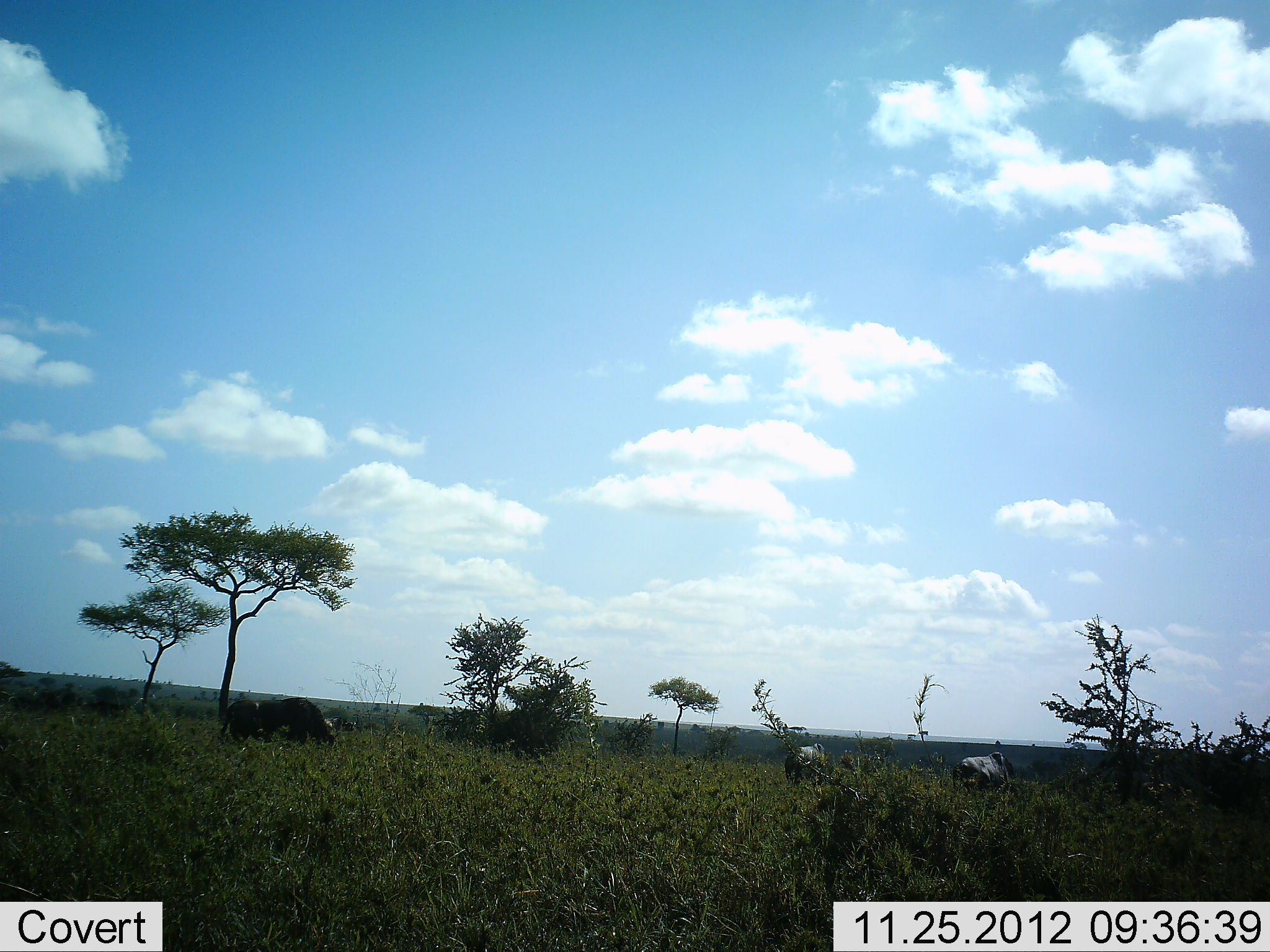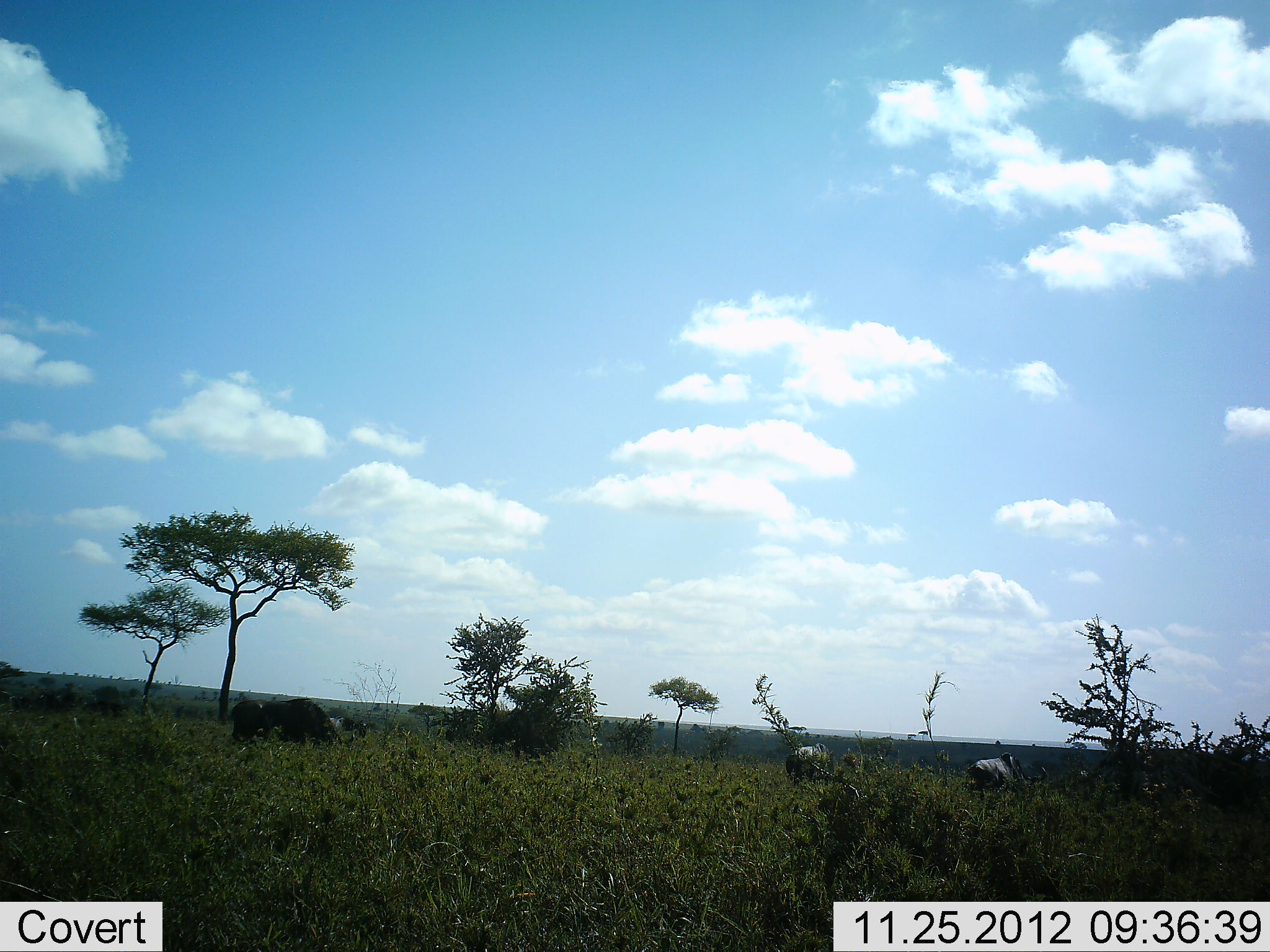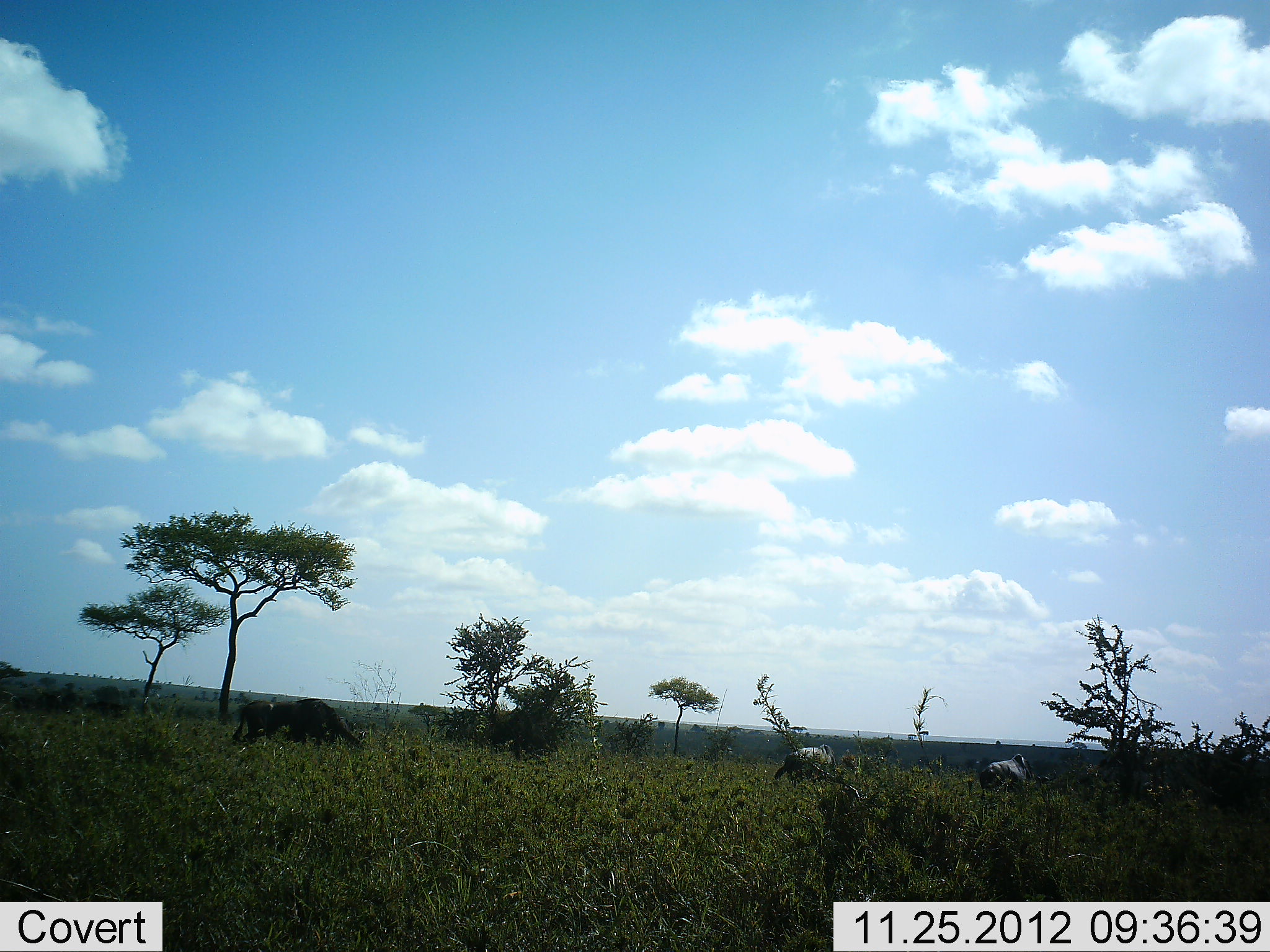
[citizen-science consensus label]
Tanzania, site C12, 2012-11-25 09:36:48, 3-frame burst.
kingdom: Animalia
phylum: Chordata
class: Mammalia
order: Artiodactyla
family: Bovidae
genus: Connochaetes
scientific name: Connochaetes taurinus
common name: blue wildebeest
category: wildebeest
Wildebeest (blue wildebeest) (Connochaetes taurinus), count 4. Behavior (volunteer vote fractions): standing 15%, resting 8%, moving 46%, interacting 0%. Young present (vote fraction): 0%. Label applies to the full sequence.